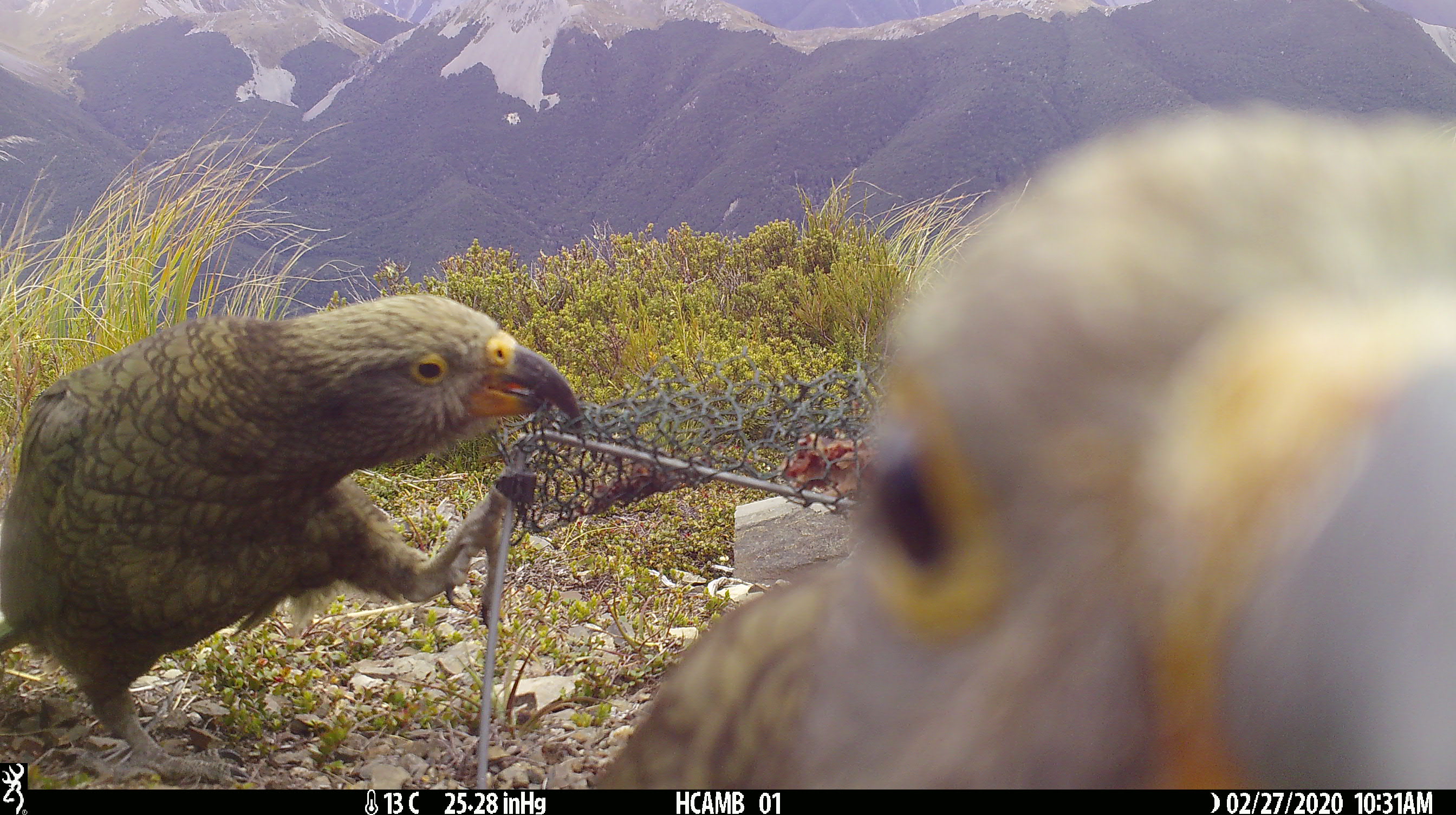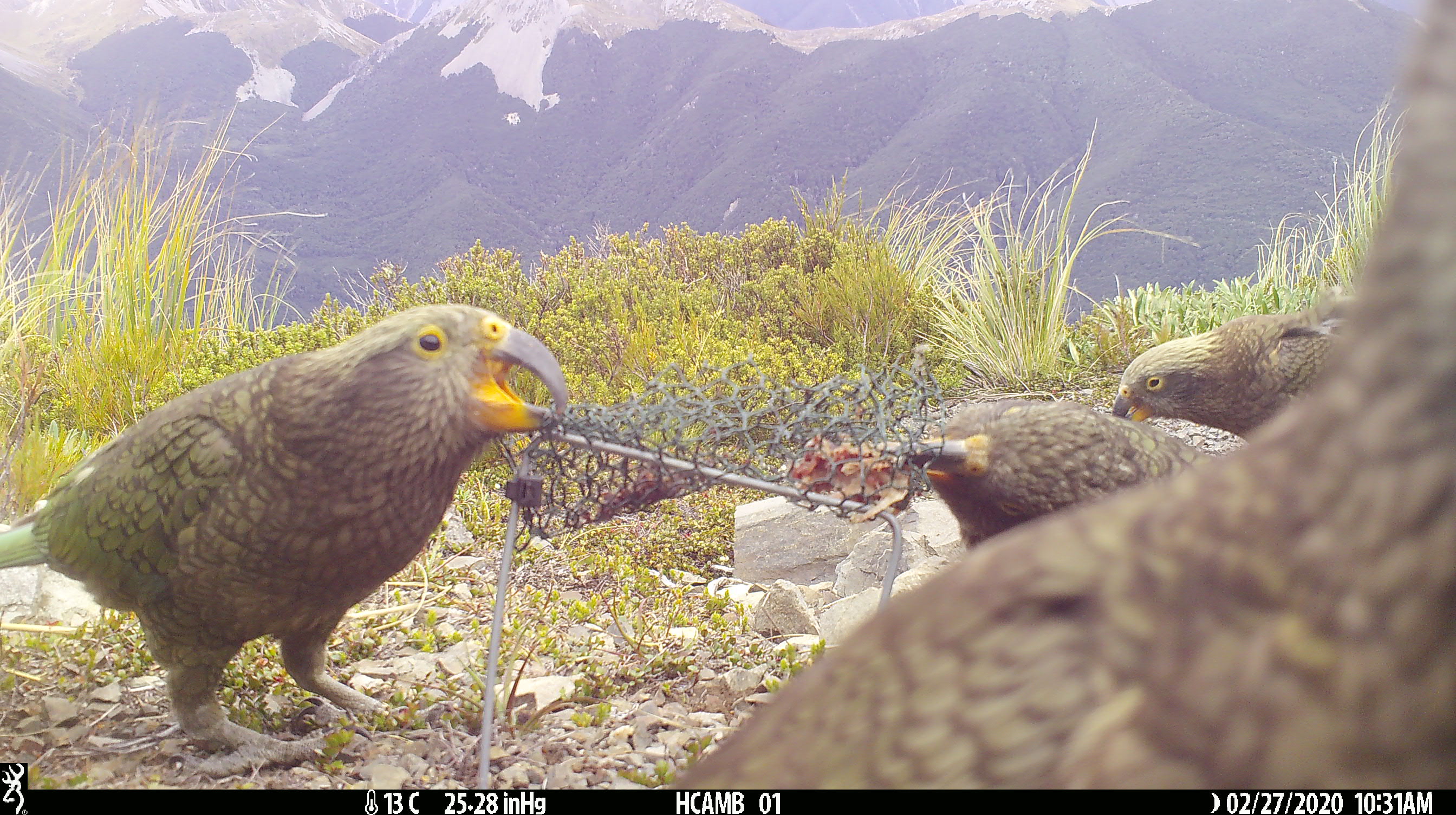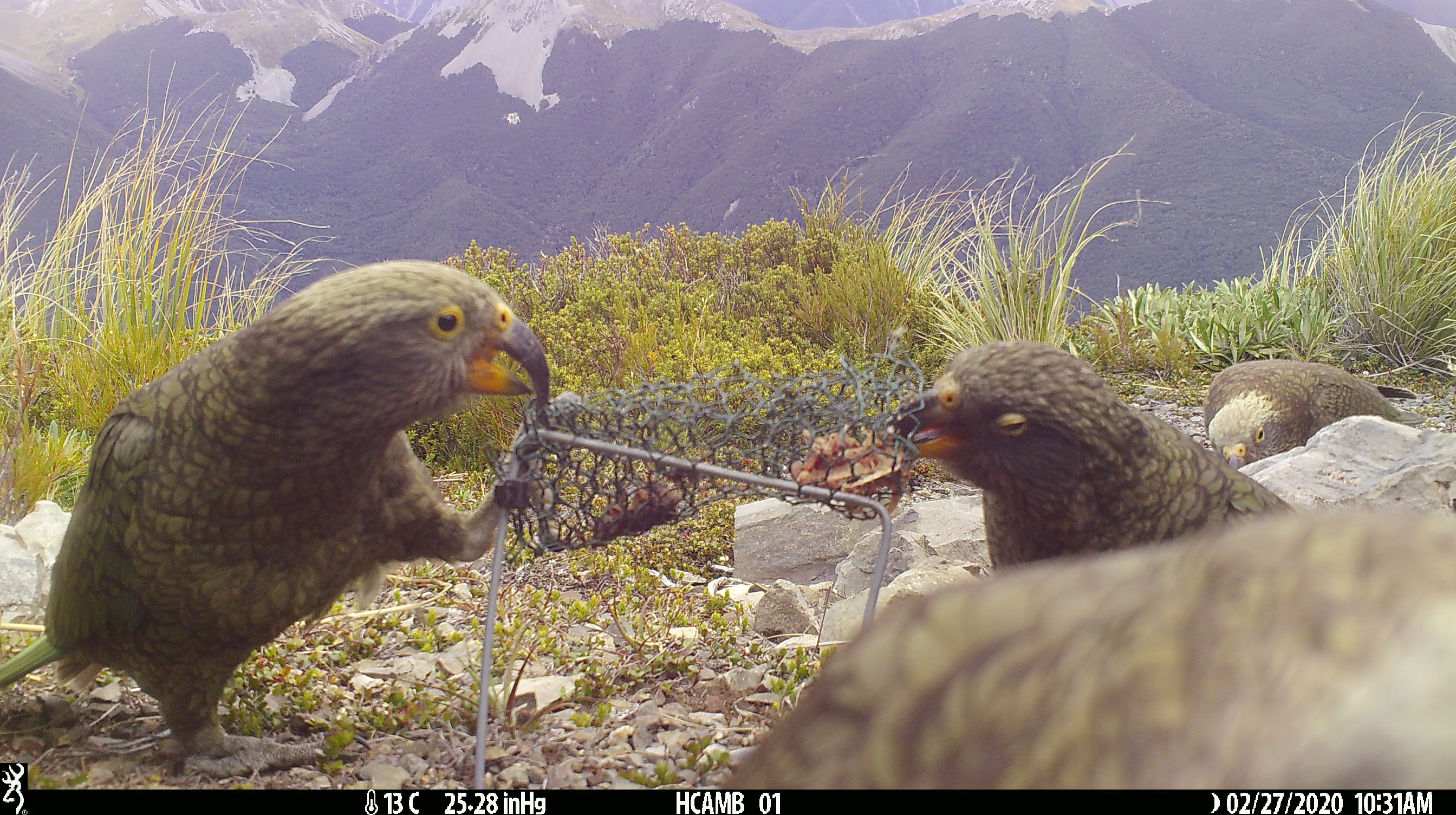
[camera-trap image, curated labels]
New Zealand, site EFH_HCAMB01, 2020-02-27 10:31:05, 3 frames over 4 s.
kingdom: Animalia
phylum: Chordata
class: Aves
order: Psittaciformes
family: Strigopidae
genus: Nestor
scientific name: Nestor notabilis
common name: kea